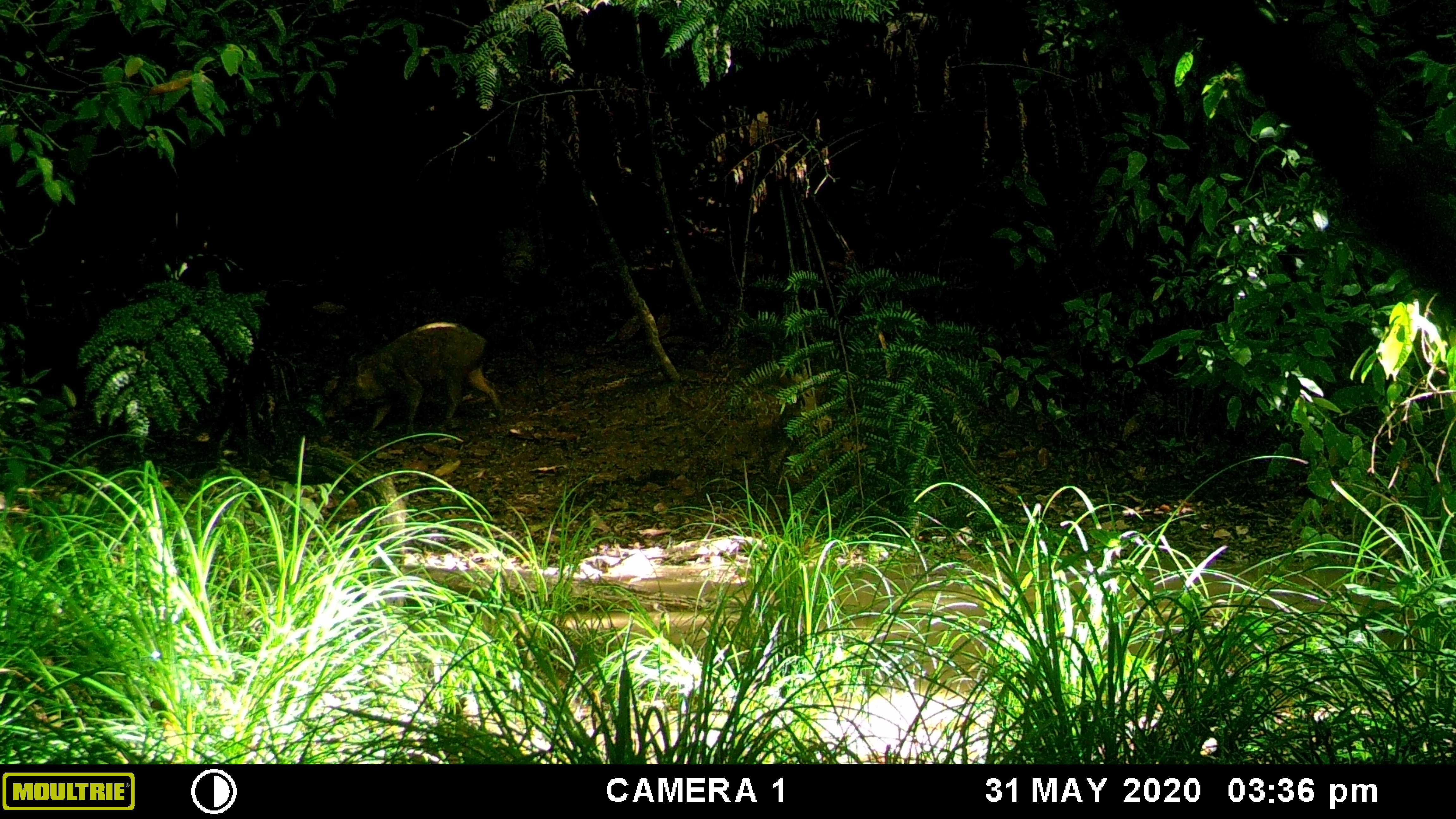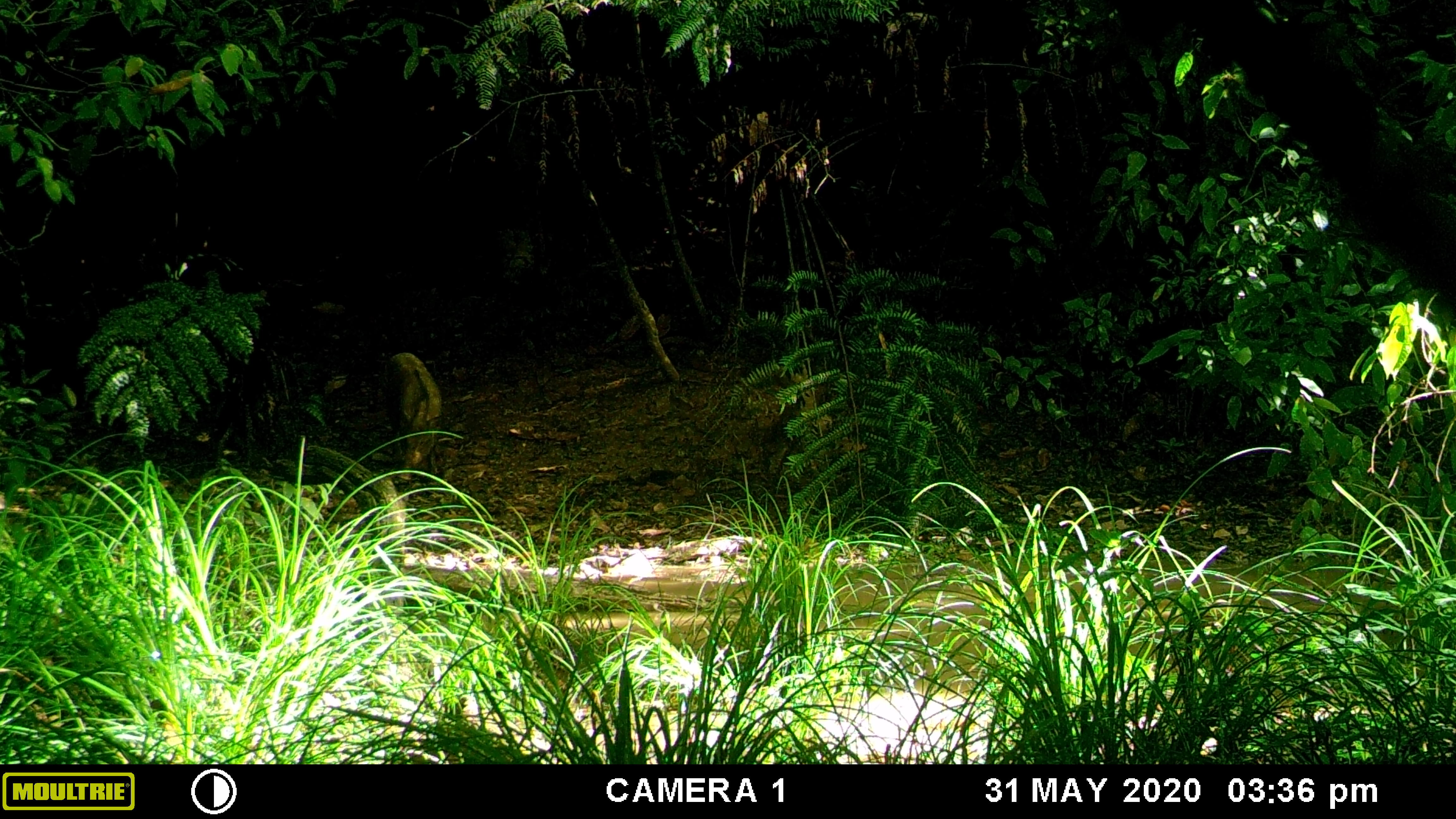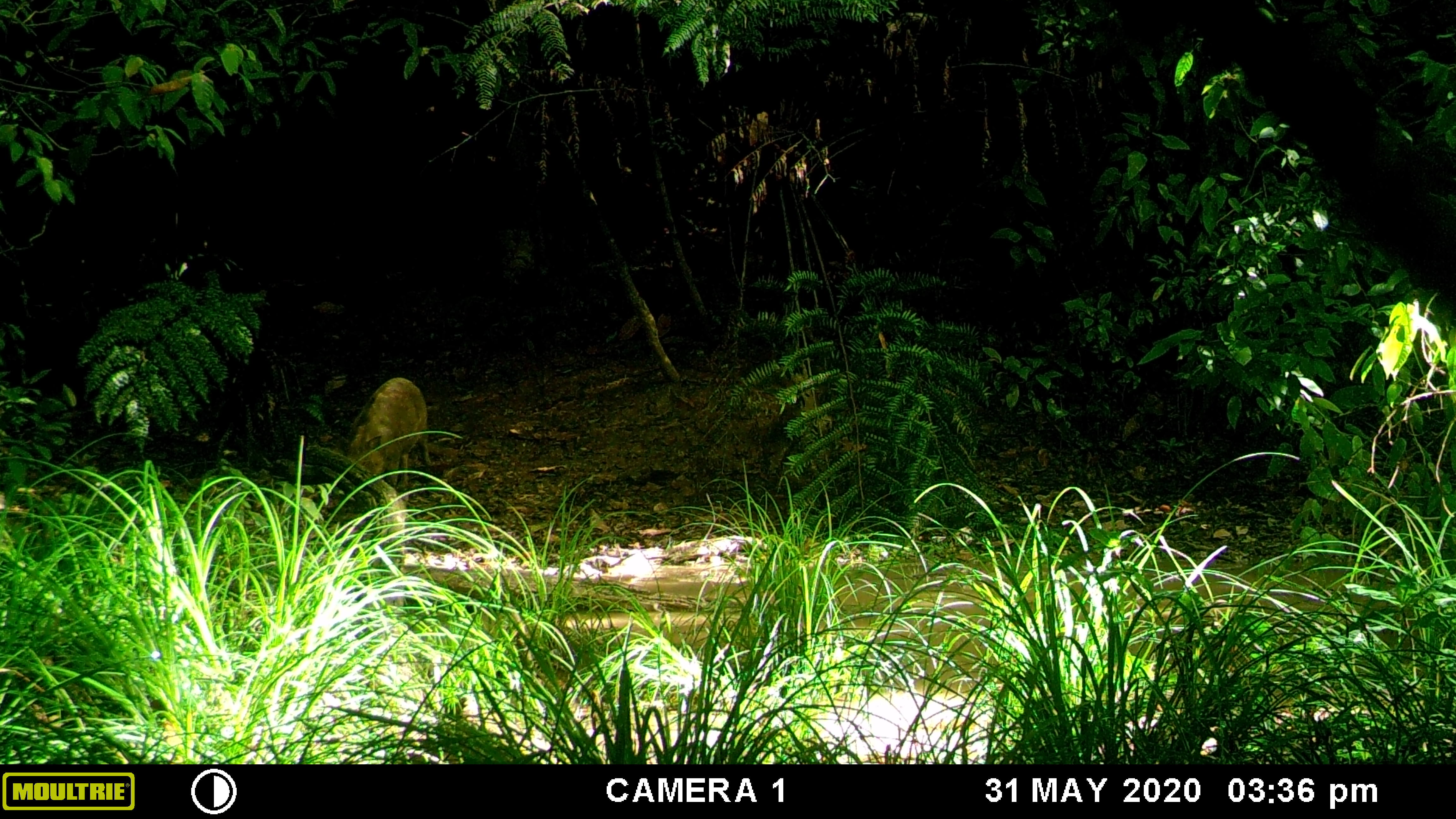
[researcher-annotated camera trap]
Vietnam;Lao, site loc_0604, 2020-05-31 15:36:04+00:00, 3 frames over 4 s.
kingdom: Animalia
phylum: Chordata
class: Mammalia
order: Artiodactyla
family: Suidae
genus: Sus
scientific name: Sus scrofa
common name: eurasian wild pig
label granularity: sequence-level